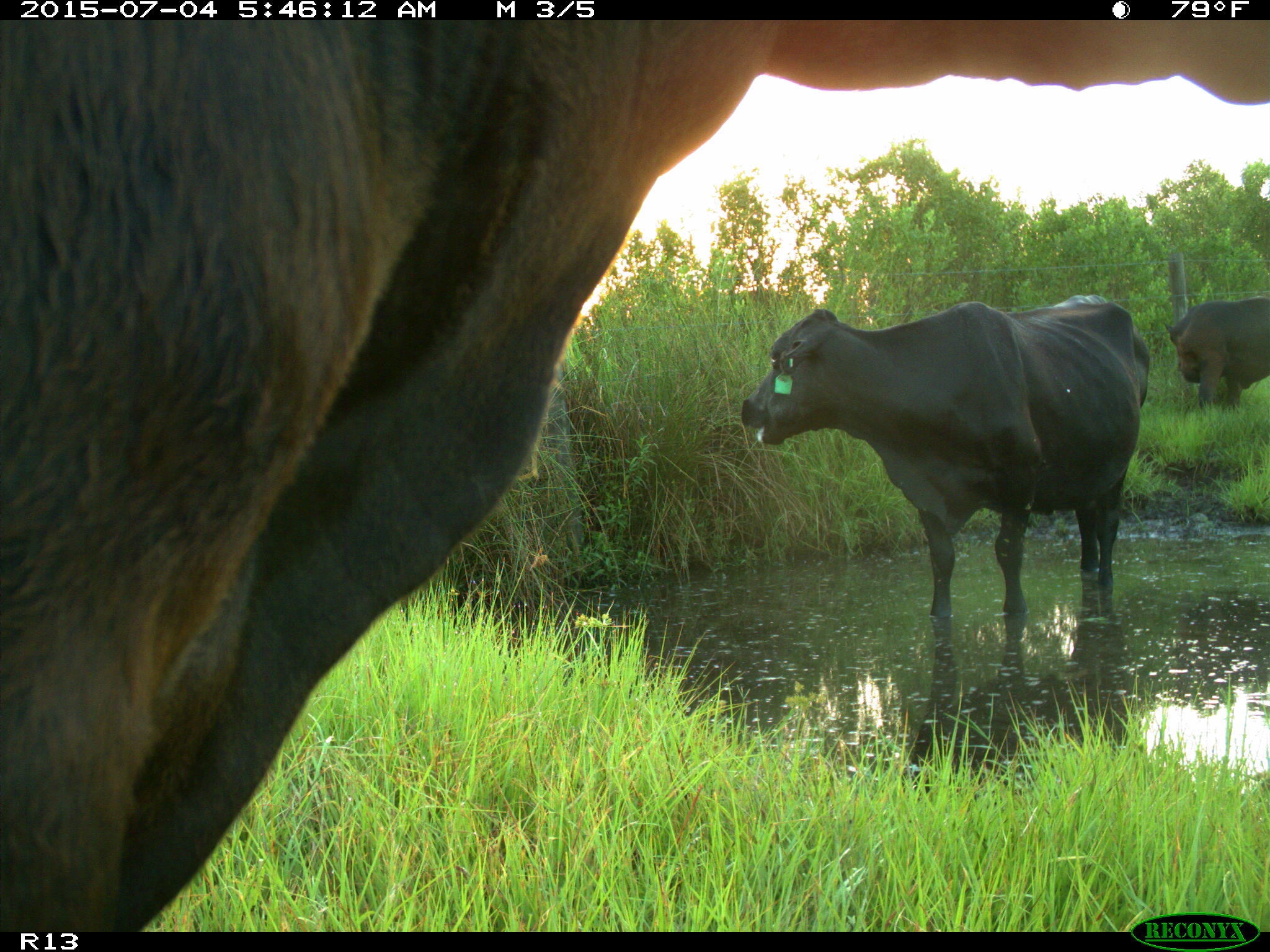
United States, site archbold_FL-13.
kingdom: Animalia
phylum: Chordata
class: Mammalia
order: Artiodactyla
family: Bovidae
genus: Bos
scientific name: Bos taurus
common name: domestic cow